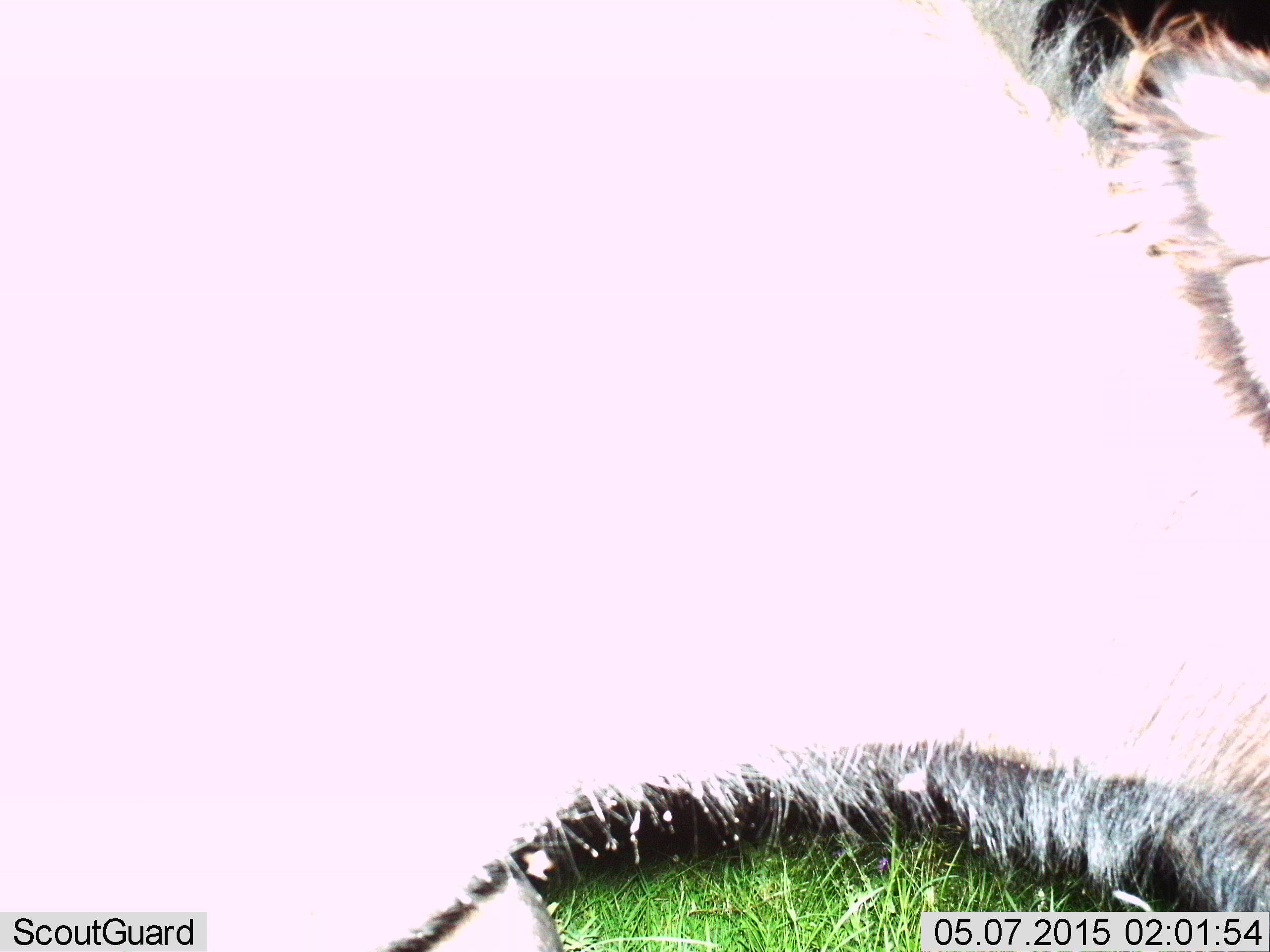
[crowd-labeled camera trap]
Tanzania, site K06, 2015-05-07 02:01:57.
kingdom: Animalia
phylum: Chordata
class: Mammalia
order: Artiodactyla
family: Bovidae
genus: Connochaetes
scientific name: Connochaetes taurinus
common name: blue wildebeest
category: wildebeest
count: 1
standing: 60%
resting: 10%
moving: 20%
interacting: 0%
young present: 0%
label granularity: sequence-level